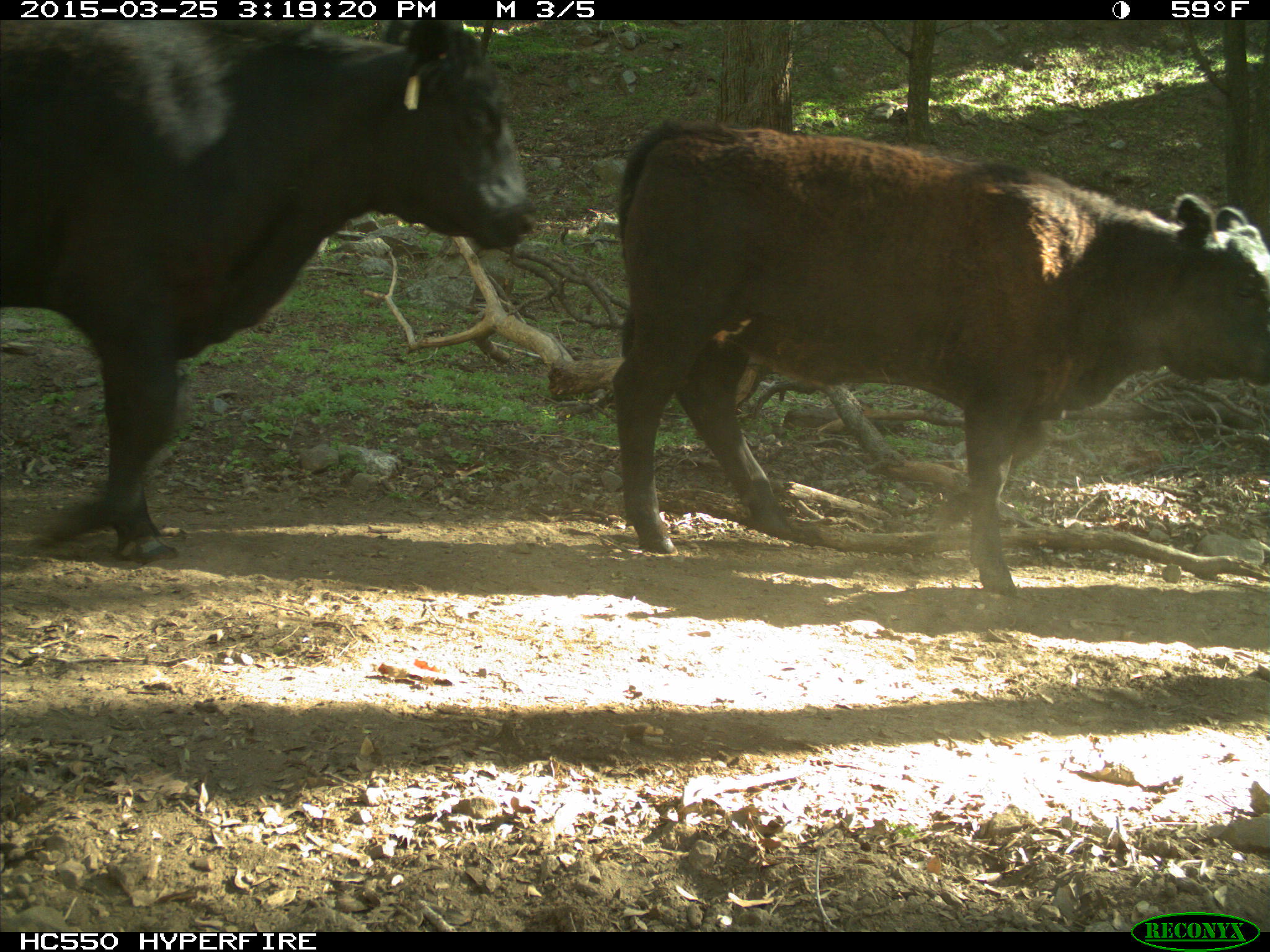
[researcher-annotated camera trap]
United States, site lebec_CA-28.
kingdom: Animalia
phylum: Chordata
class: Mammalia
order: Artiodactyla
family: Bovidae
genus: Bos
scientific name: Bos taurus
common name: domestic cow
Bos taurus (domestic cow).